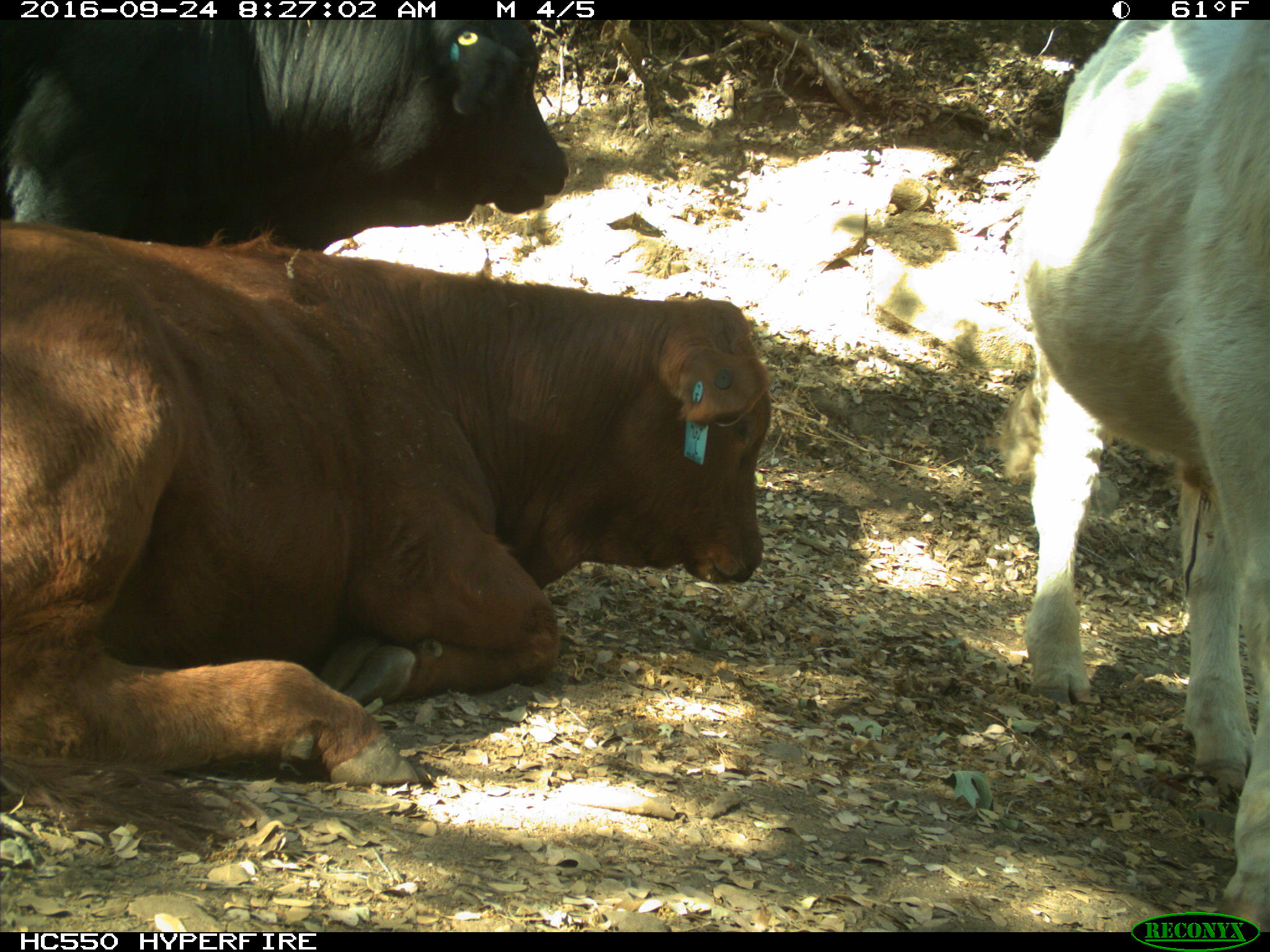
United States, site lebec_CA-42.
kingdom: Animalia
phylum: Chordata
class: Mammalia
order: Artiodactyla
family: Bovidae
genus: Bos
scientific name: Bos taurus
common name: domestic cow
Bos taurus (domestic cow).